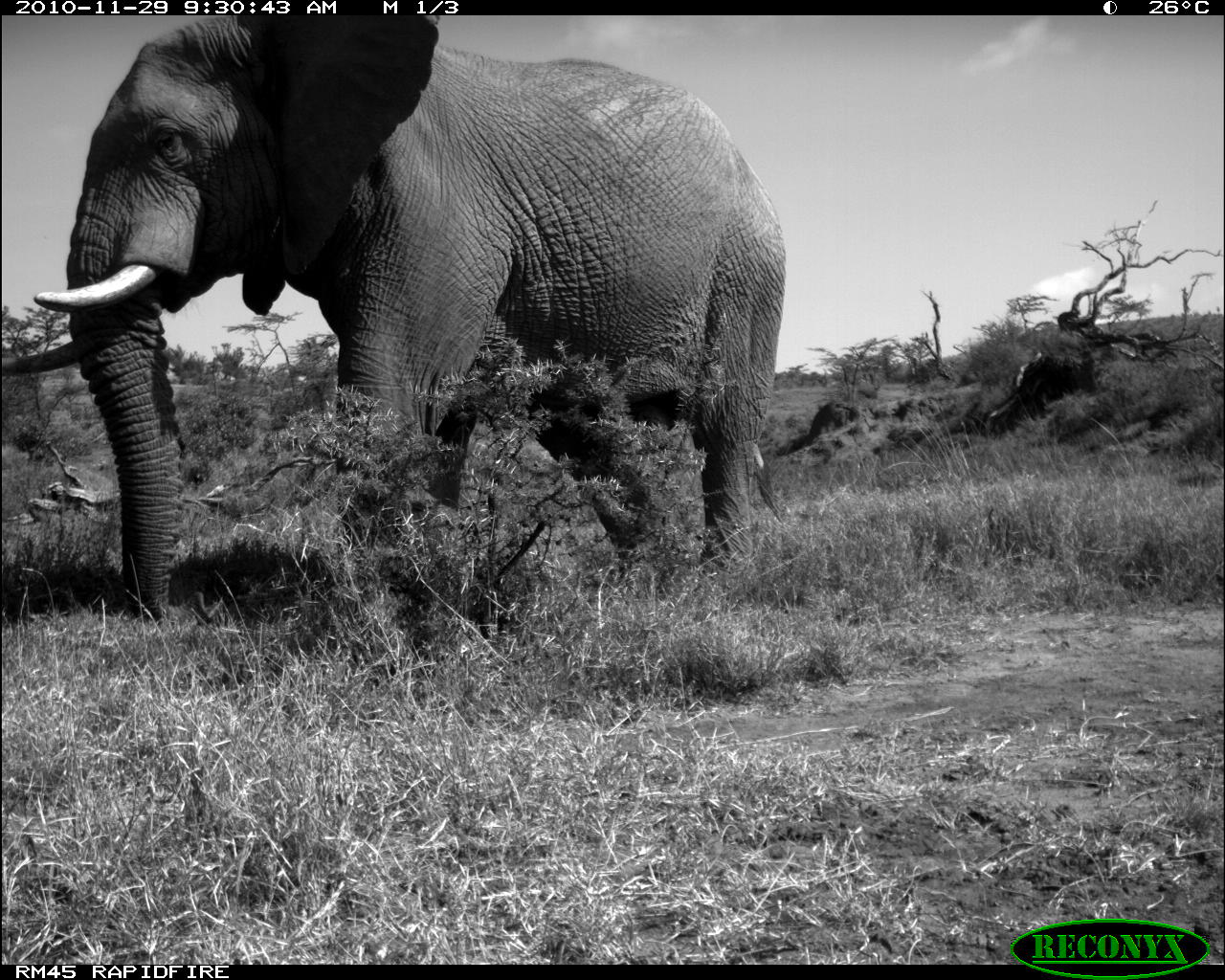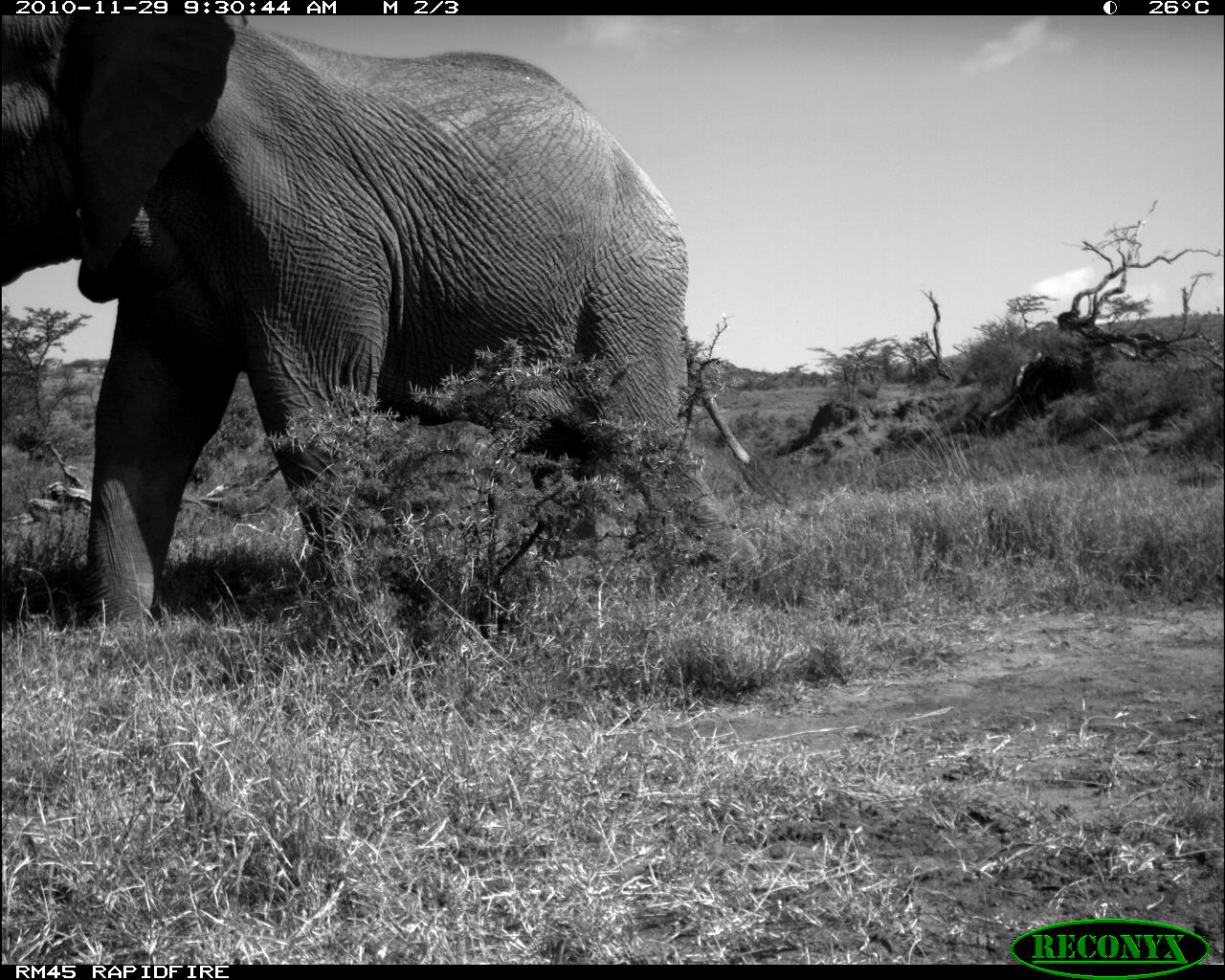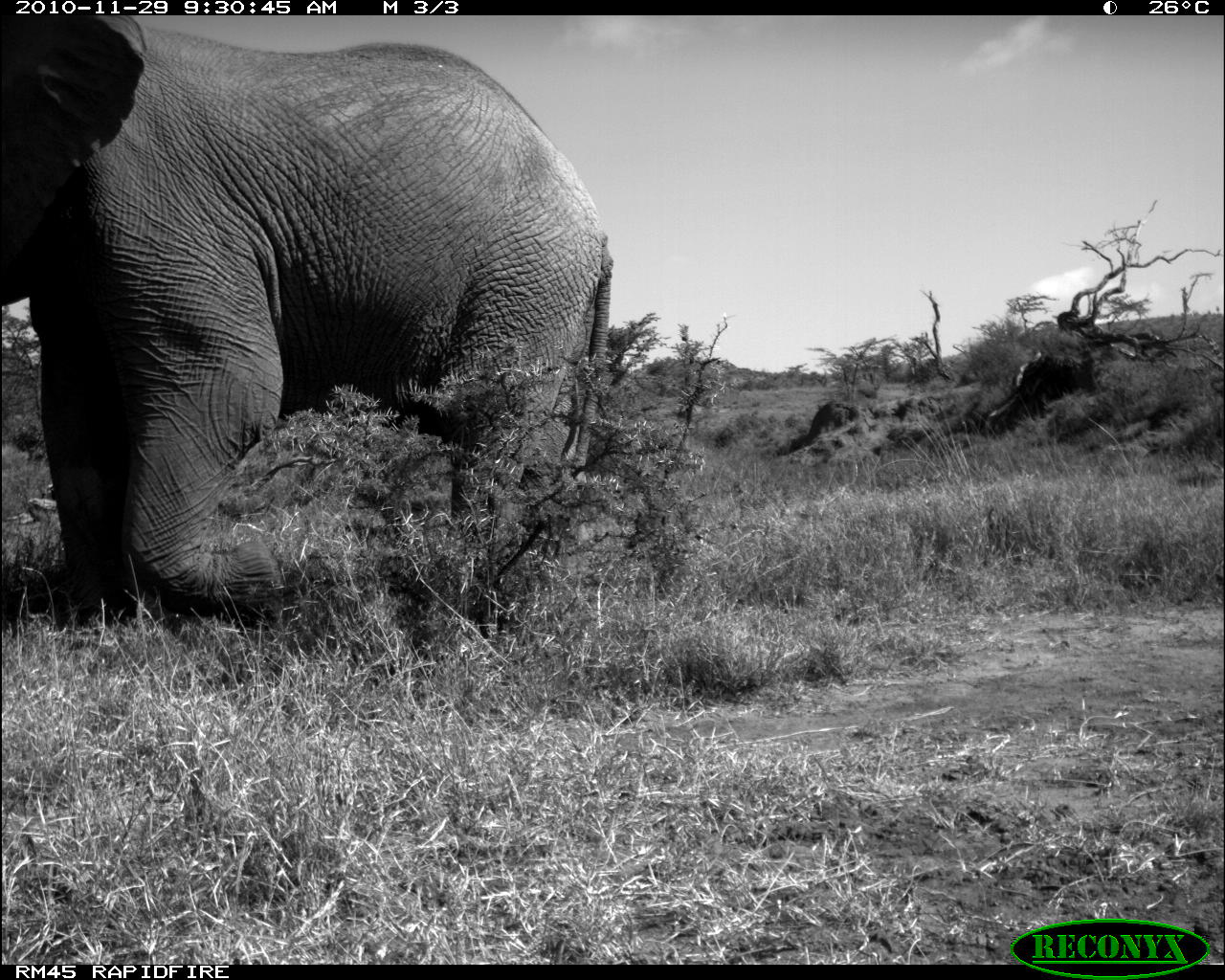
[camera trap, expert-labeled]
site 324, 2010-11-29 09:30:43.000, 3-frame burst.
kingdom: Animalia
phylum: Chordata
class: Mammalia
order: Proboscidea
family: Elephantidae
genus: Loxodonta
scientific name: Loxodonta africana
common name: african bush elephant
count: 1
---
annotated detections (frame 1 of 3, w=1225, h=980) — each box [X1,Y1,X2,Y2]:
loxodonta africana: [2,16,788,629]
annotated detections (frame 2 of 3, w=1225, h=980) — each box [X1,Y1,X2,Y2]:
loxodonta africana: [2,16,763,627]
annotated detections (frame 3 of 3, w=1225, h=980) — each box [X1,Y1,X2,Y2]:
loxodonta africana: [0,15,625,623]